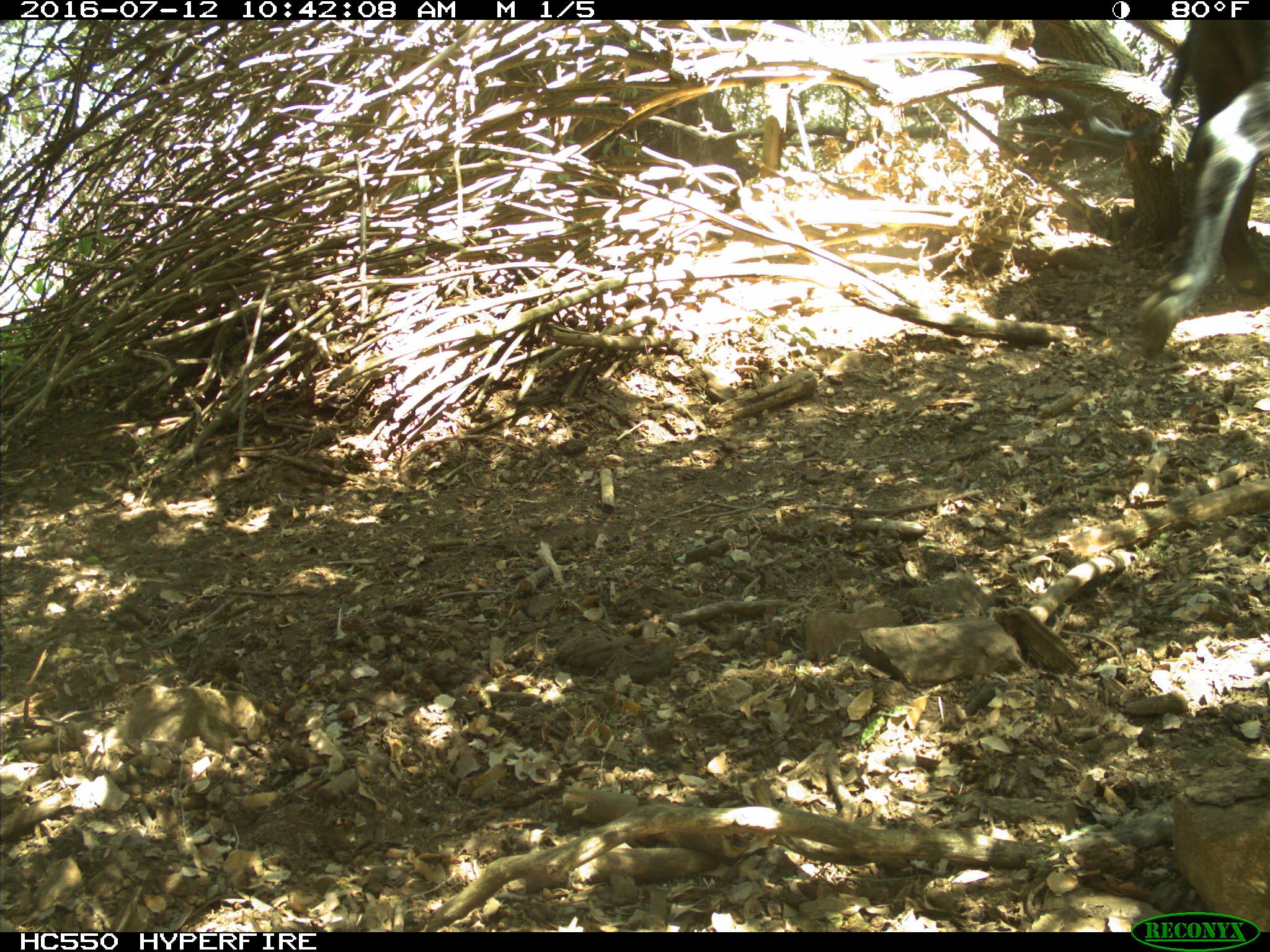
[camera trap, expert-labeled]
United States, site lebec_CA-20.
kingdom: Animalia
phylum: Chordata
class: Mammalia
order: Artiodactyla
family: Bovidae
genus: Bos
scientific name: Bos taurus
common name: domestic cow